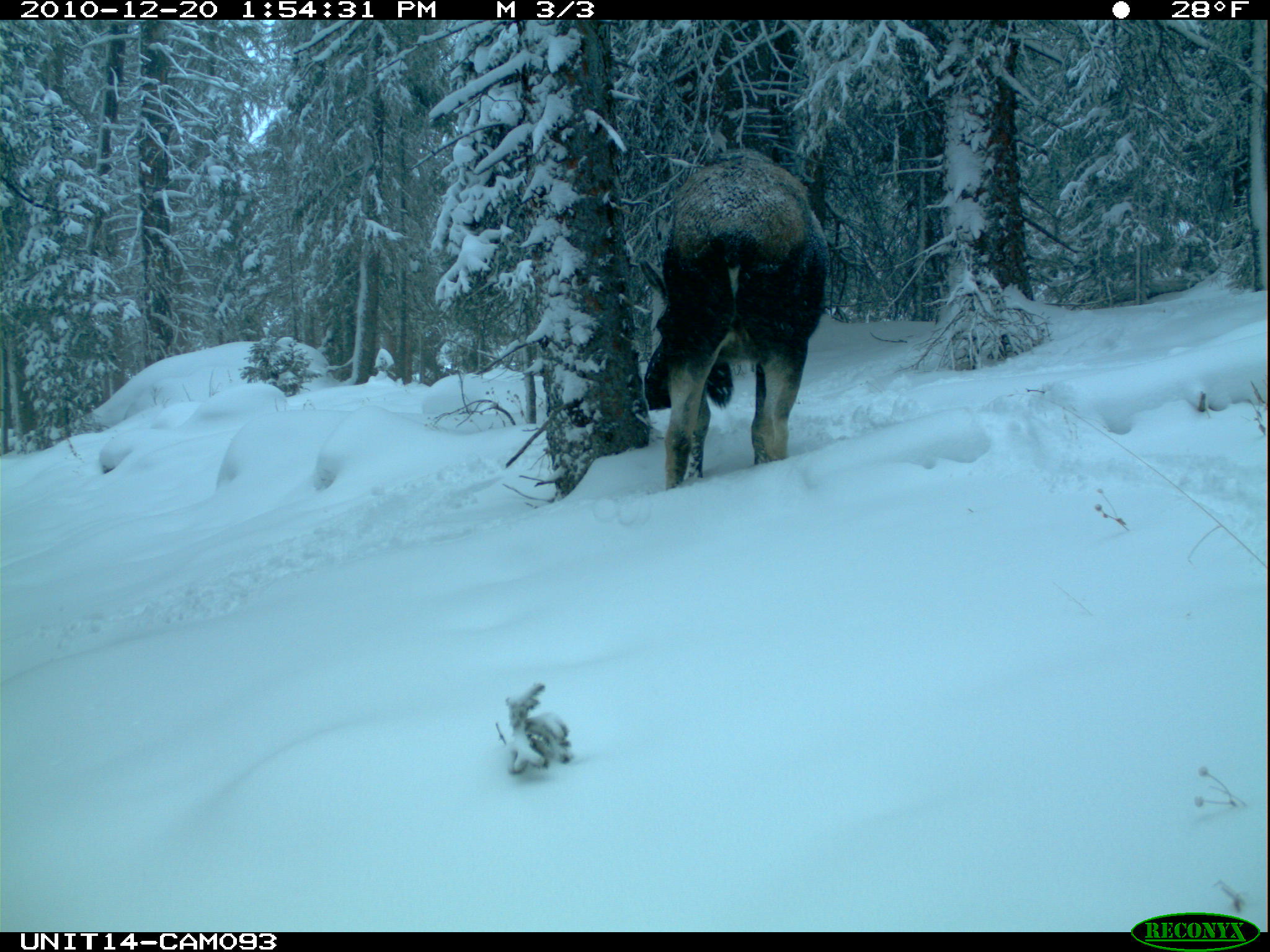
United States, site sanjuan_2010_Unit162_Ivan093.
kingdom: Animalia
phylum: Chordata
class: Mammalia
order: Artiodactyla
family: Cervidae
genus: Alces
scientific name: Alces alces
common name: moose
Alces alces (moose).